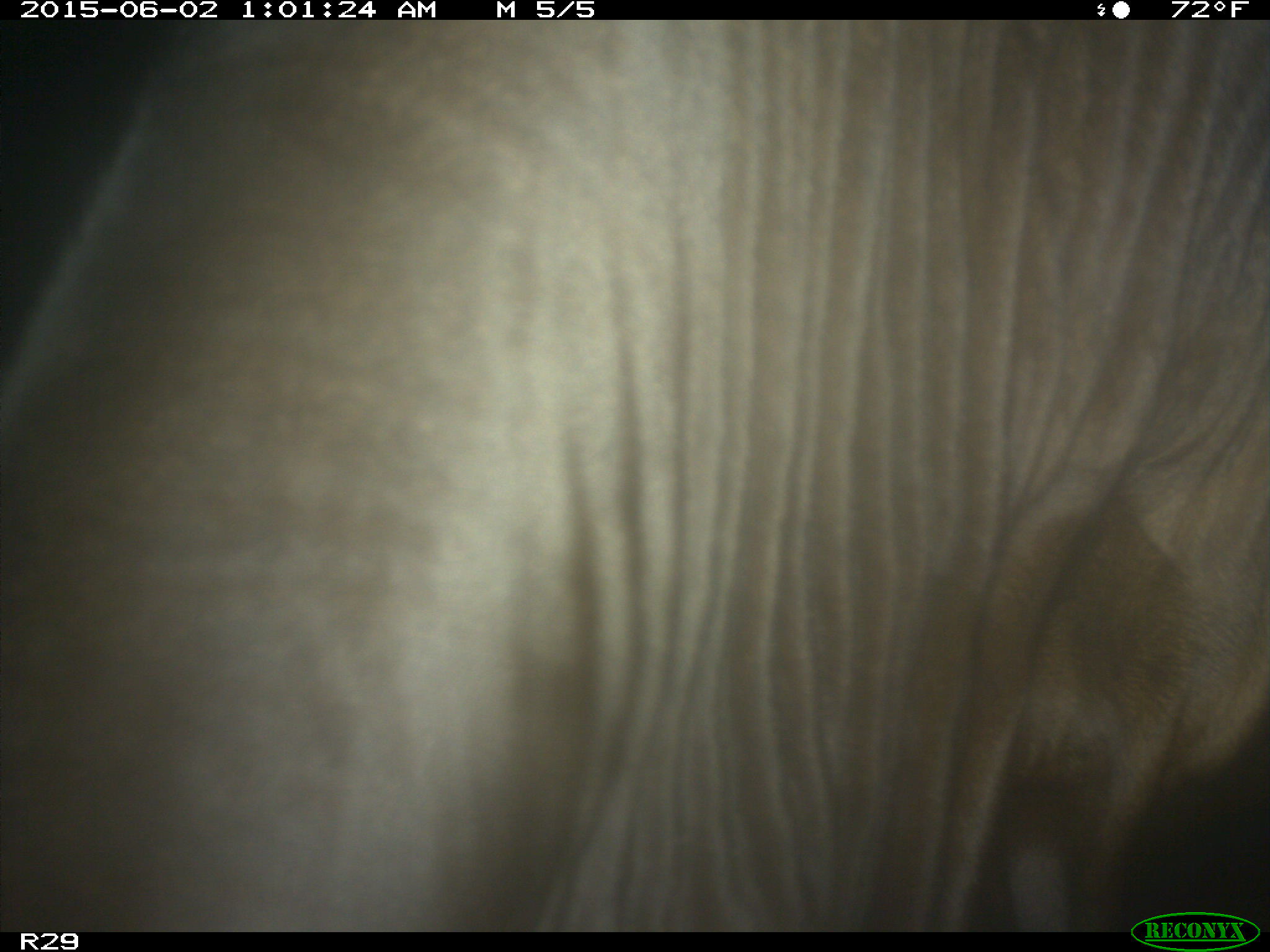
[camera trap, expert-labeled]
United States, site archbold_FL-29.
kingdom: Animalia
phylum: Chordata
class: Mammalia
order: Artiodactyla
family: Bovidae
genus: Bos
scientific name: Bos taurus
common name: domestic cow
Bos taurus (domestic cow).